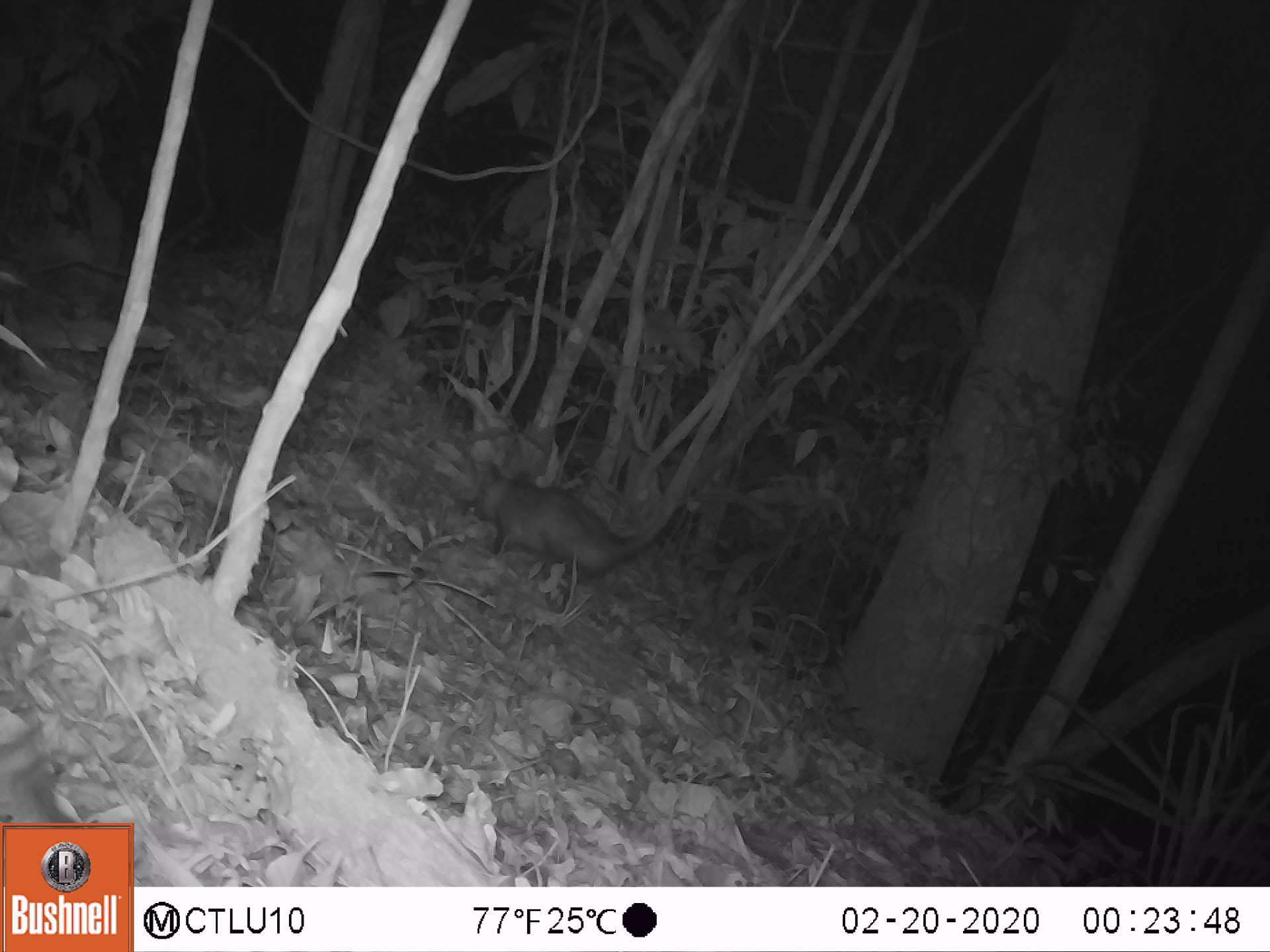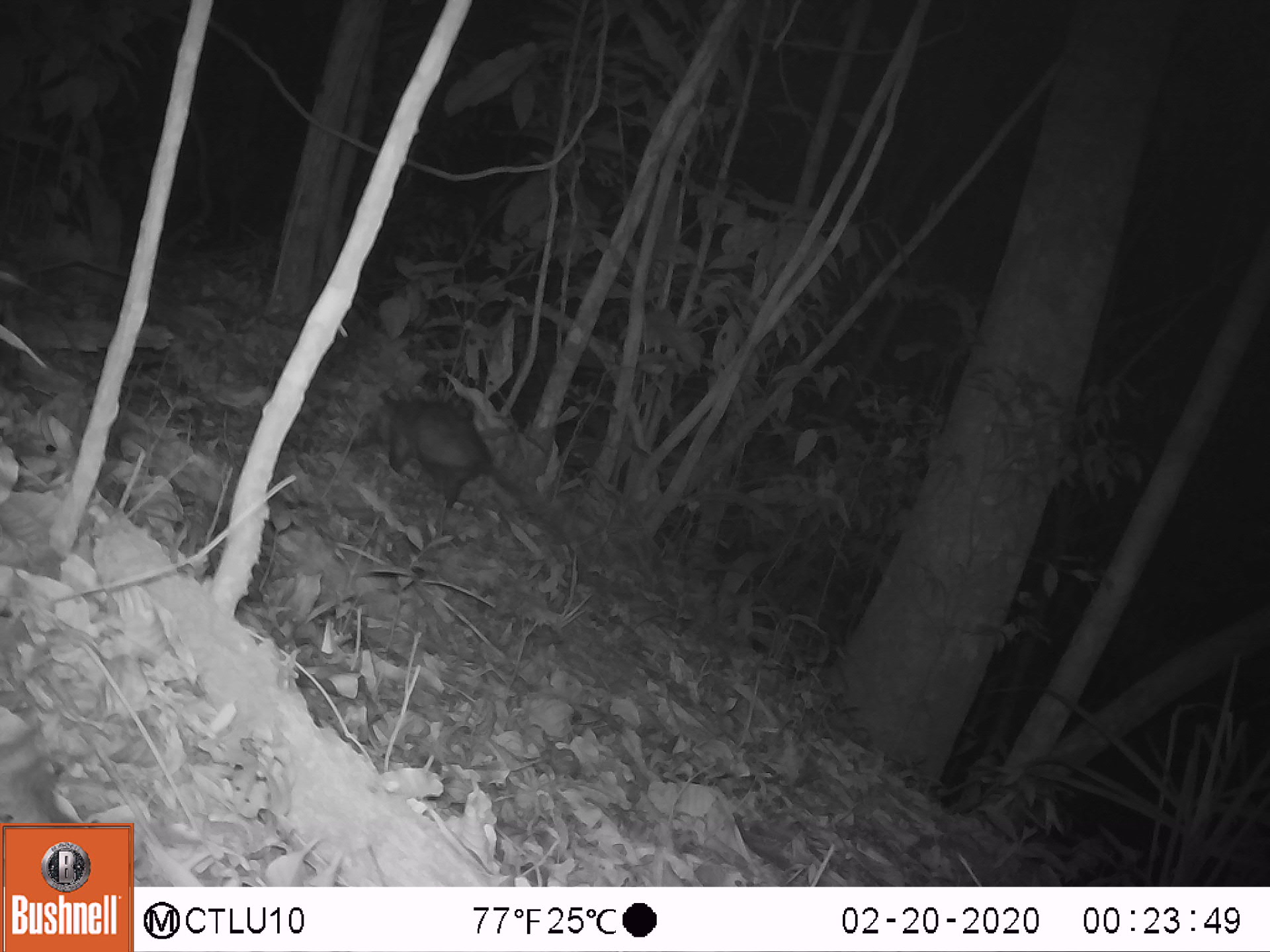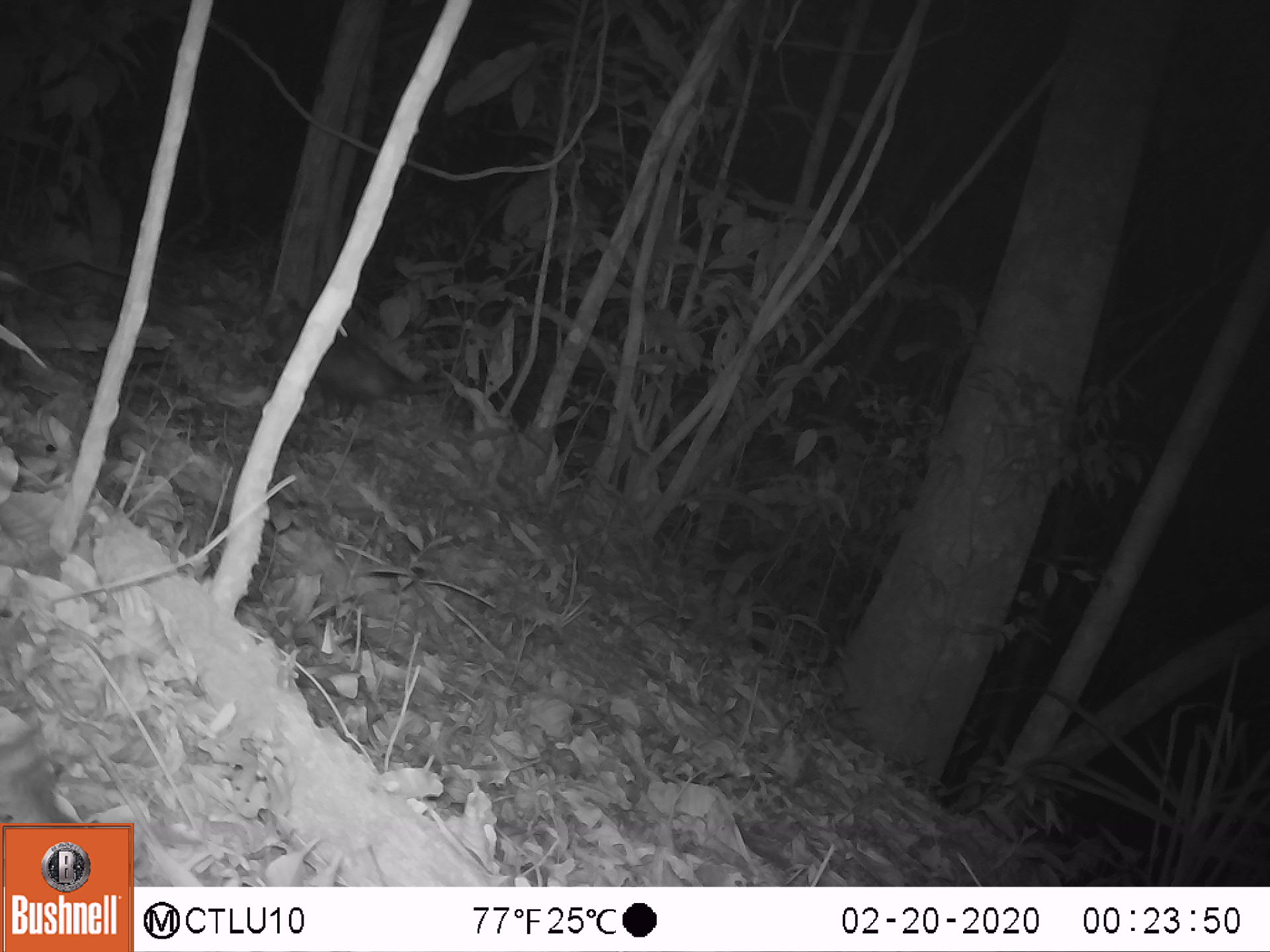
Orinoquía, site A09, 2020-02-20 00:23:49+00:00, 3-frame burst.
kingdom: Animalia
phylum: Chordata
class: Mammalia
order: Didelphimorphia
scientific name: Didelphimorphia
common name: possum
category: unknown possum